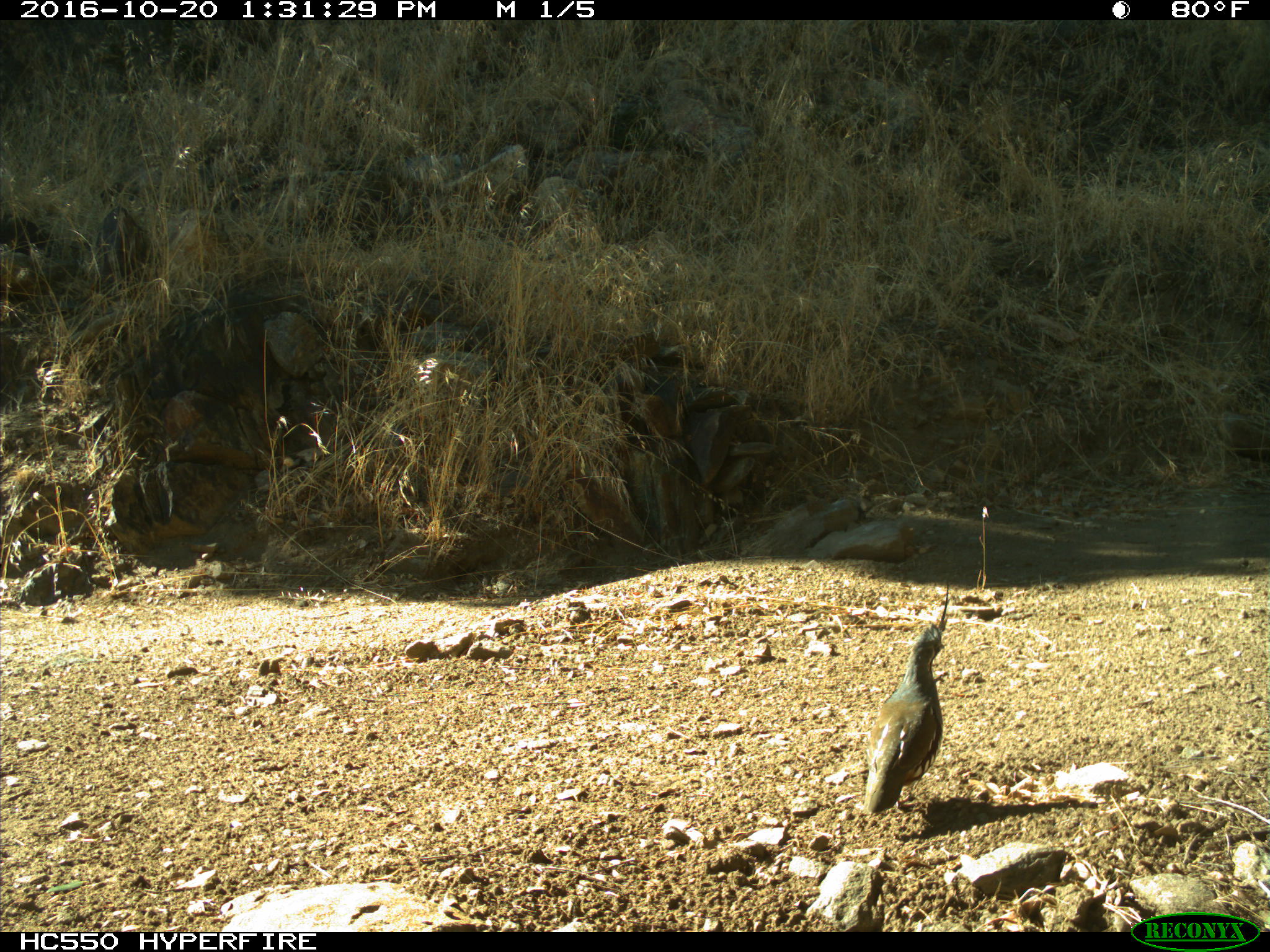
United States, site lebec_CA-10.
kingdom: Animalia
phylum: Chordata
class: Aves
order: Galliformes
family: Odontophoridae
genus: Callipepla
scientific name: Callipepla californica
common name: california quail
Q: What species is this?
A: Callipepla californica (california quail).